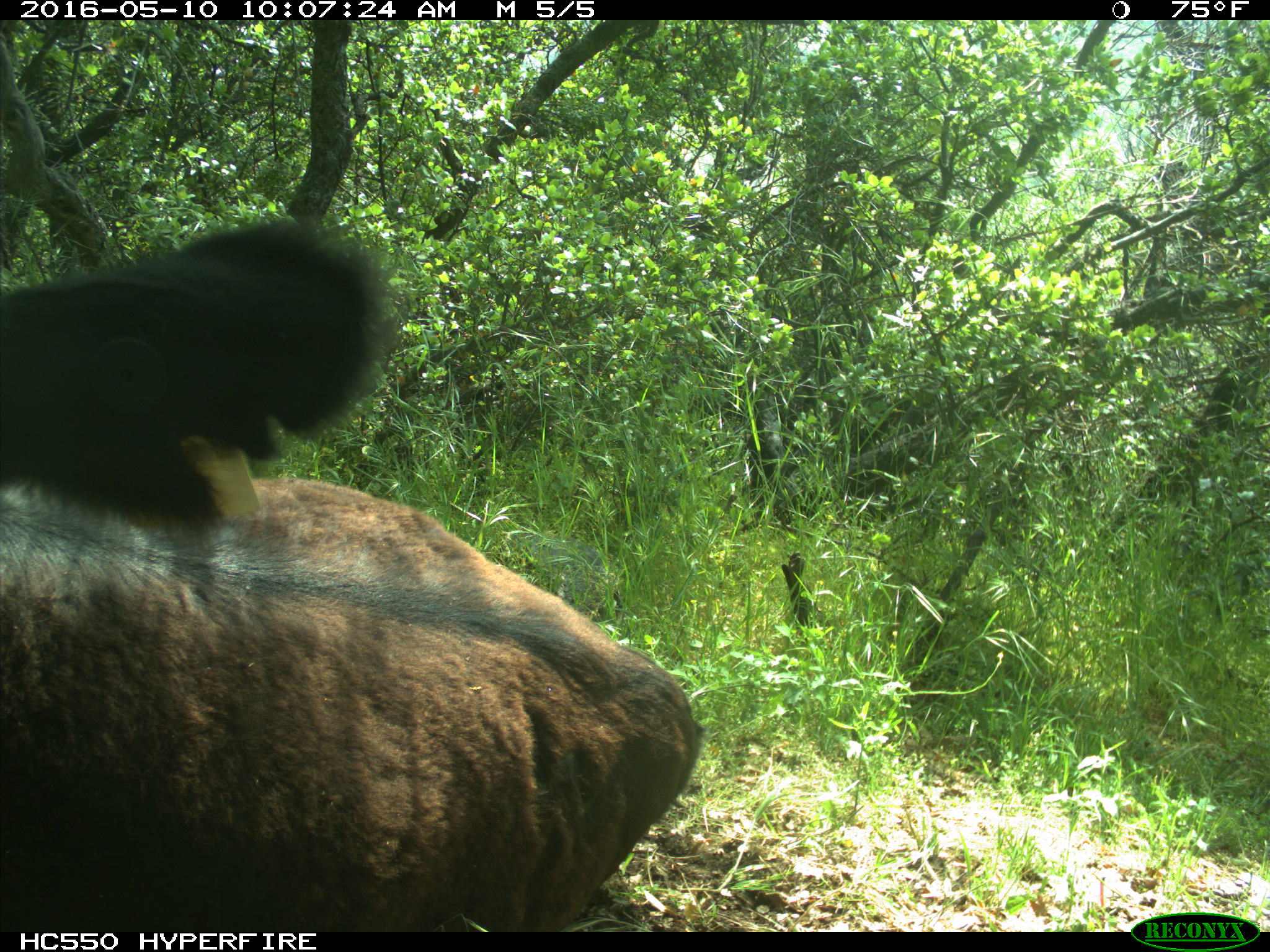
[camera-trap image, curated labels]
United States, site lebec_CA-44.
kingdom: Animalia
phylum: Chordata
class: Mammalia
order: Artiodactyla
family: Bovidae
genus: Bos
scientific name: Bos taurus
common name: domestic cow